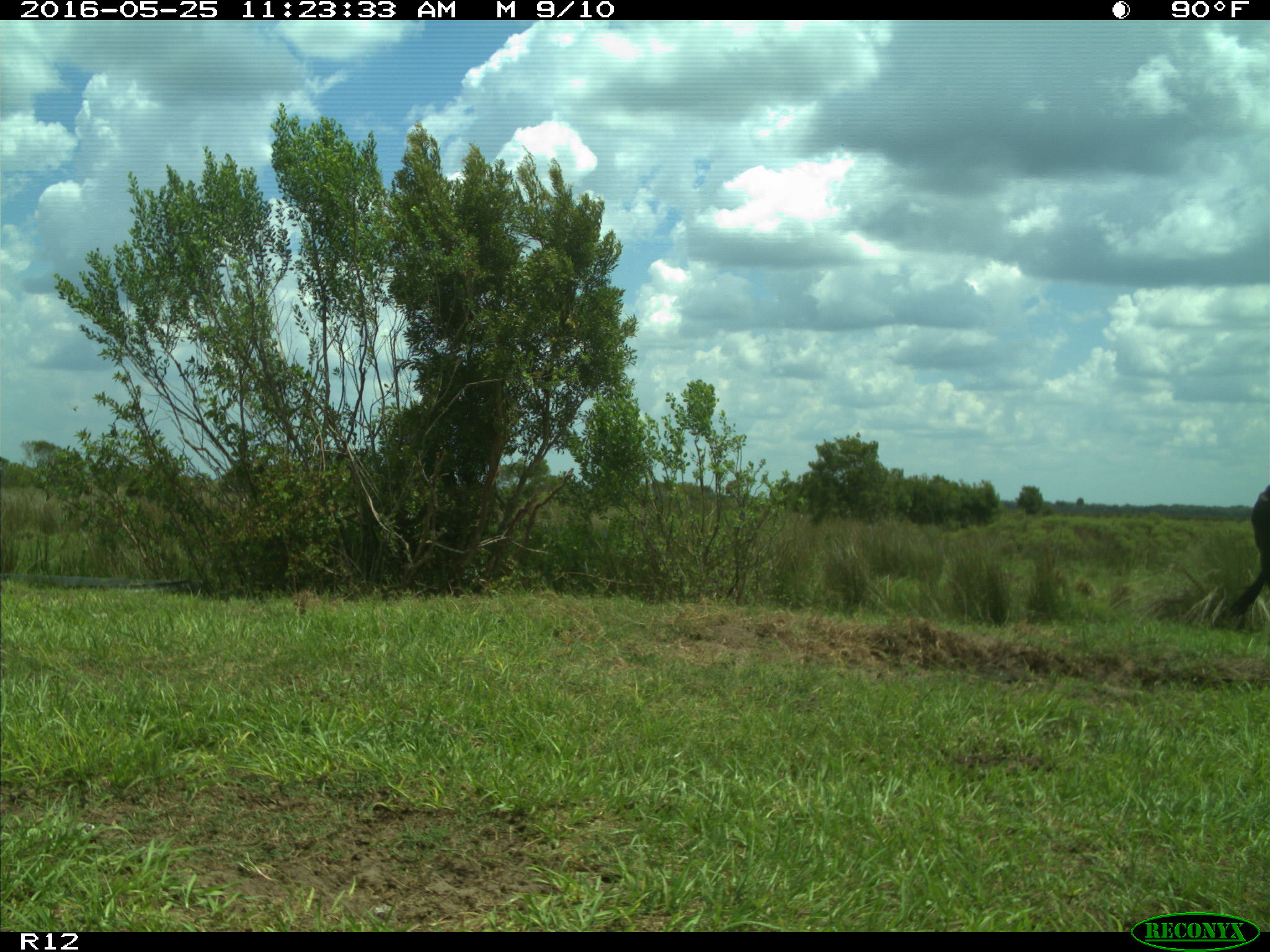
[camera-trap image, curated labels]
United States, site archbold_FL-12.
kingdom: Animalia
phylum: Chordata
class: Mammalia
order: Artiodactyla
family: Bovidae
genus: Bos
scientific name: Bos taurus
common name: domestic cow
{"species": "Bos taurus (domestic cow)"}